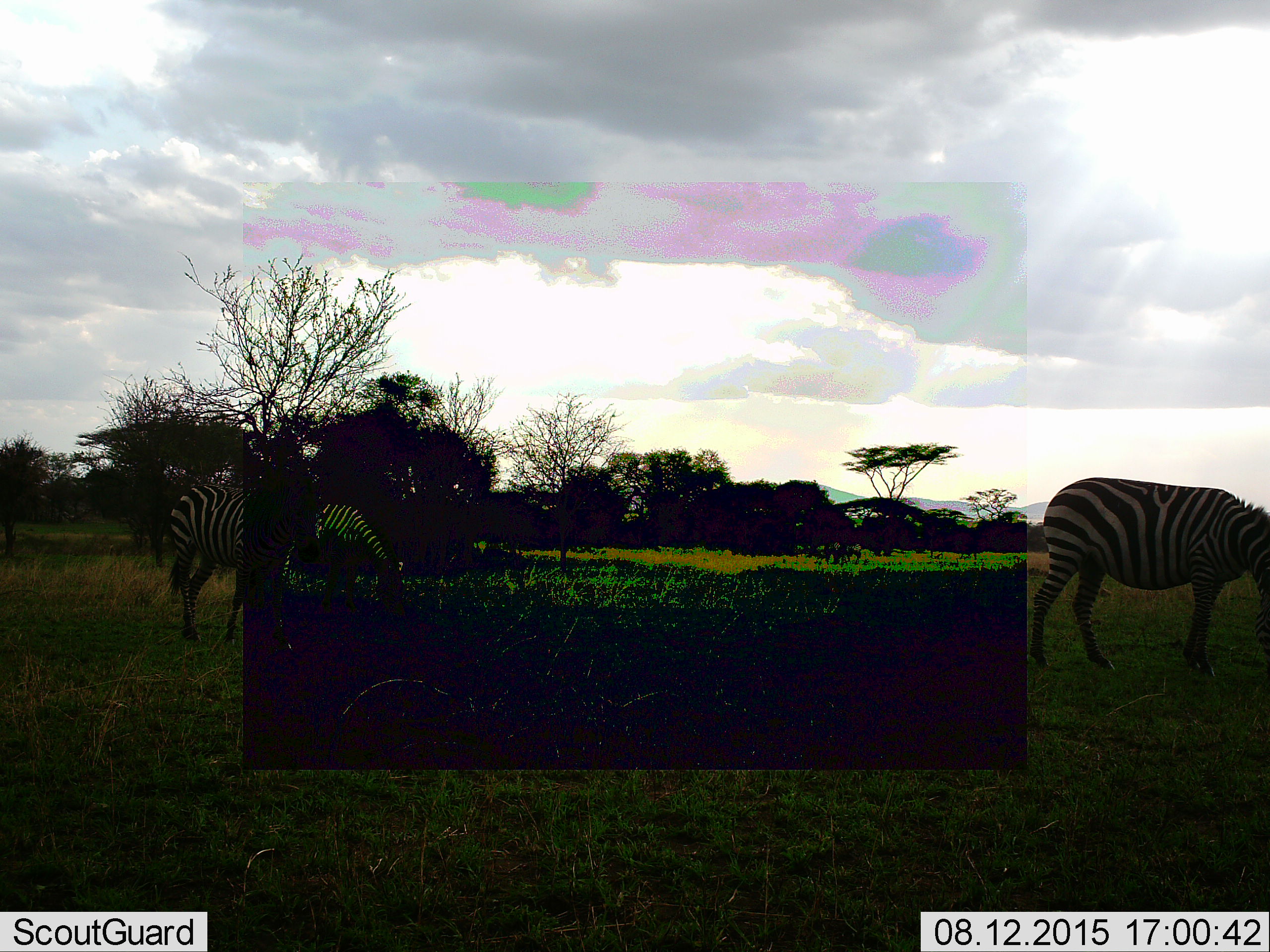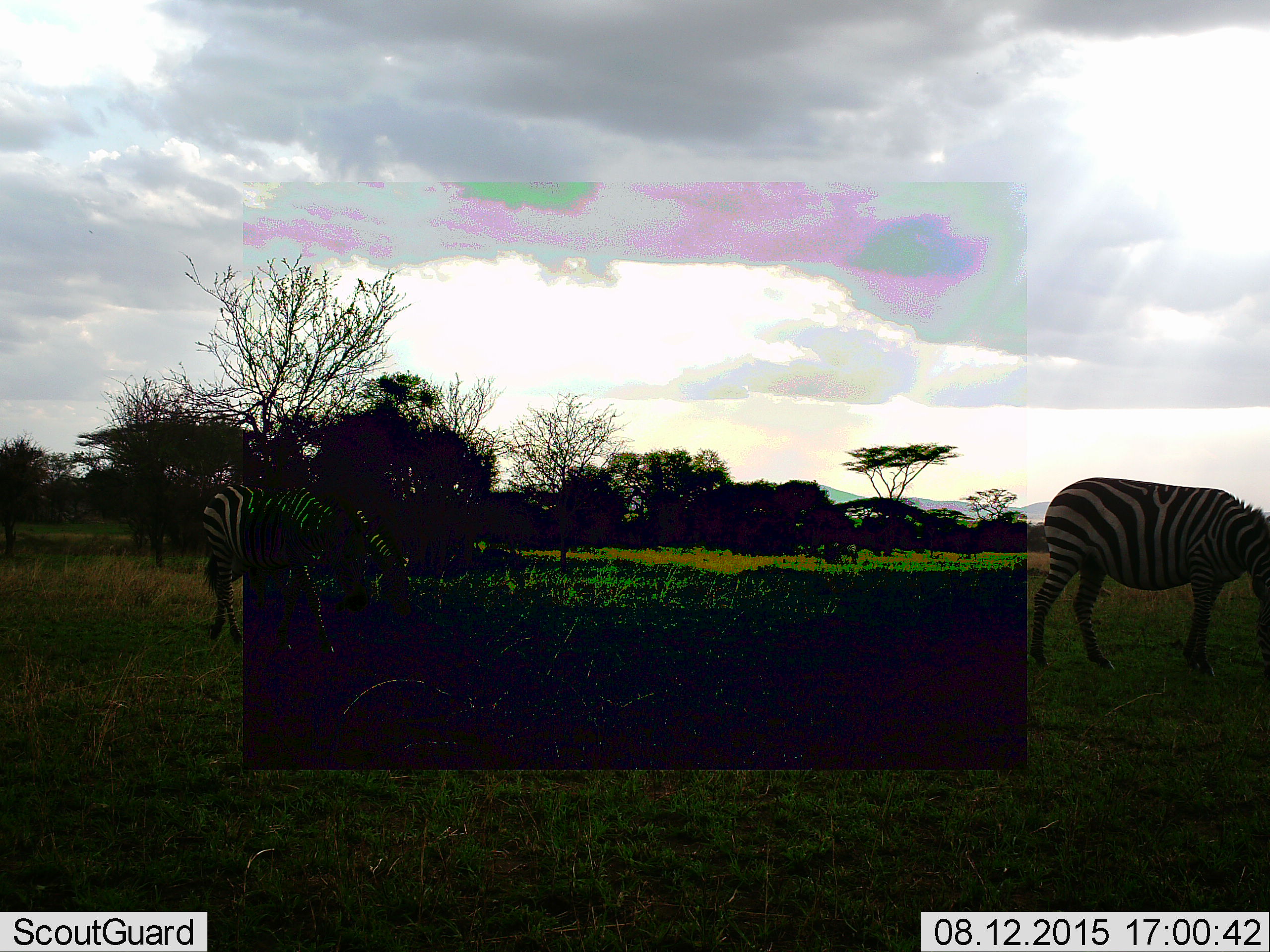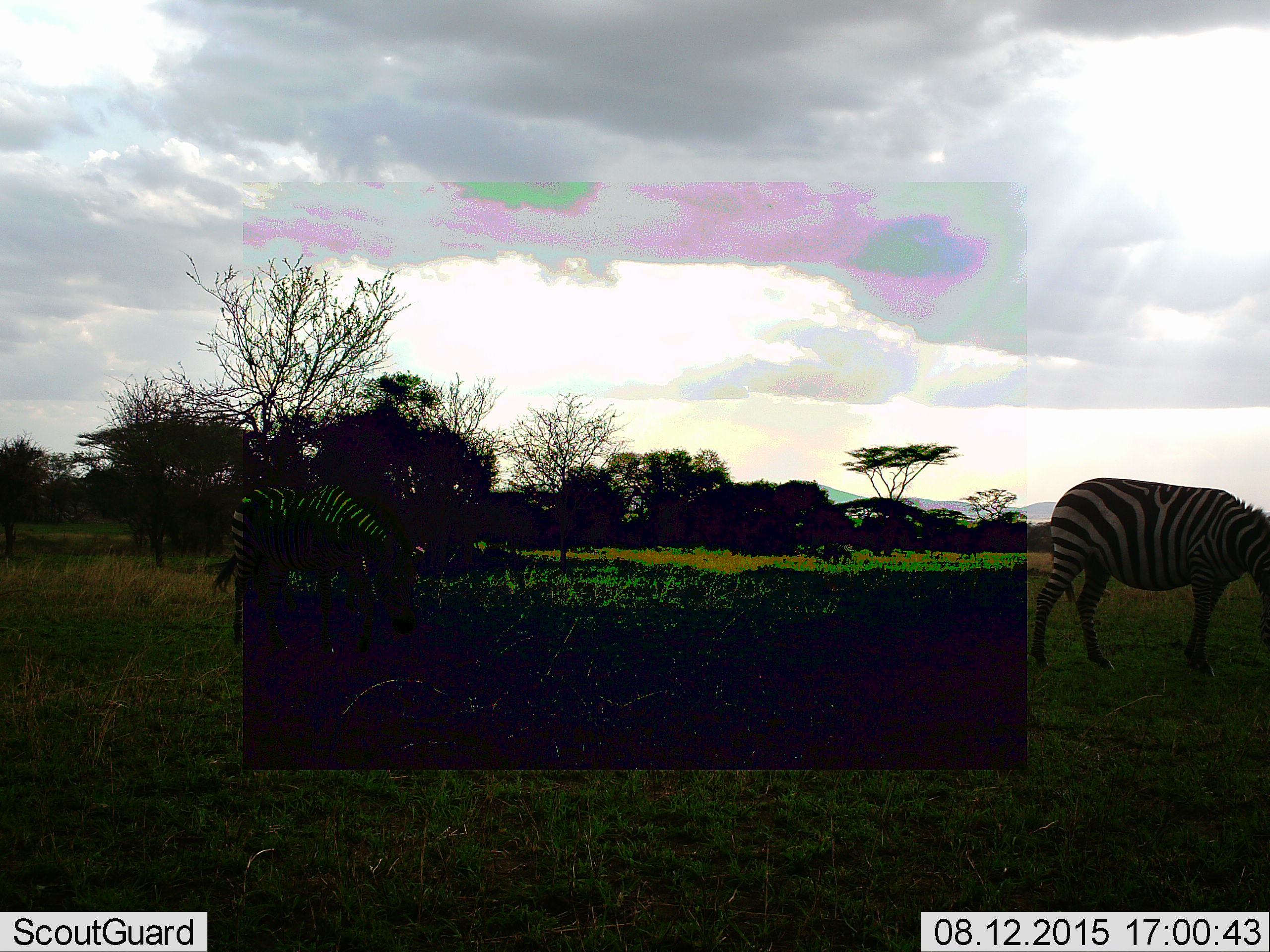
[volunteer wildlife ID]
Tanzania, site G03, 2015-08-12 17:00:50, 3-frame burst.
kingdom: Animalia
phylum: Chordata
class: Mammalia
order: Perissodactyla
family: Equidae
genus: Equus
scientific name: Equus quagga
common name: plains zebra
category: zebra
Zebra (plains zebra) (Equus quagga), count 3. Behavior (volunteer vote fractions): standing 50%, resting 0%, moving 55%, interacting 0%. Young present (vote fraction): 5%. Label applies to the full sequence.